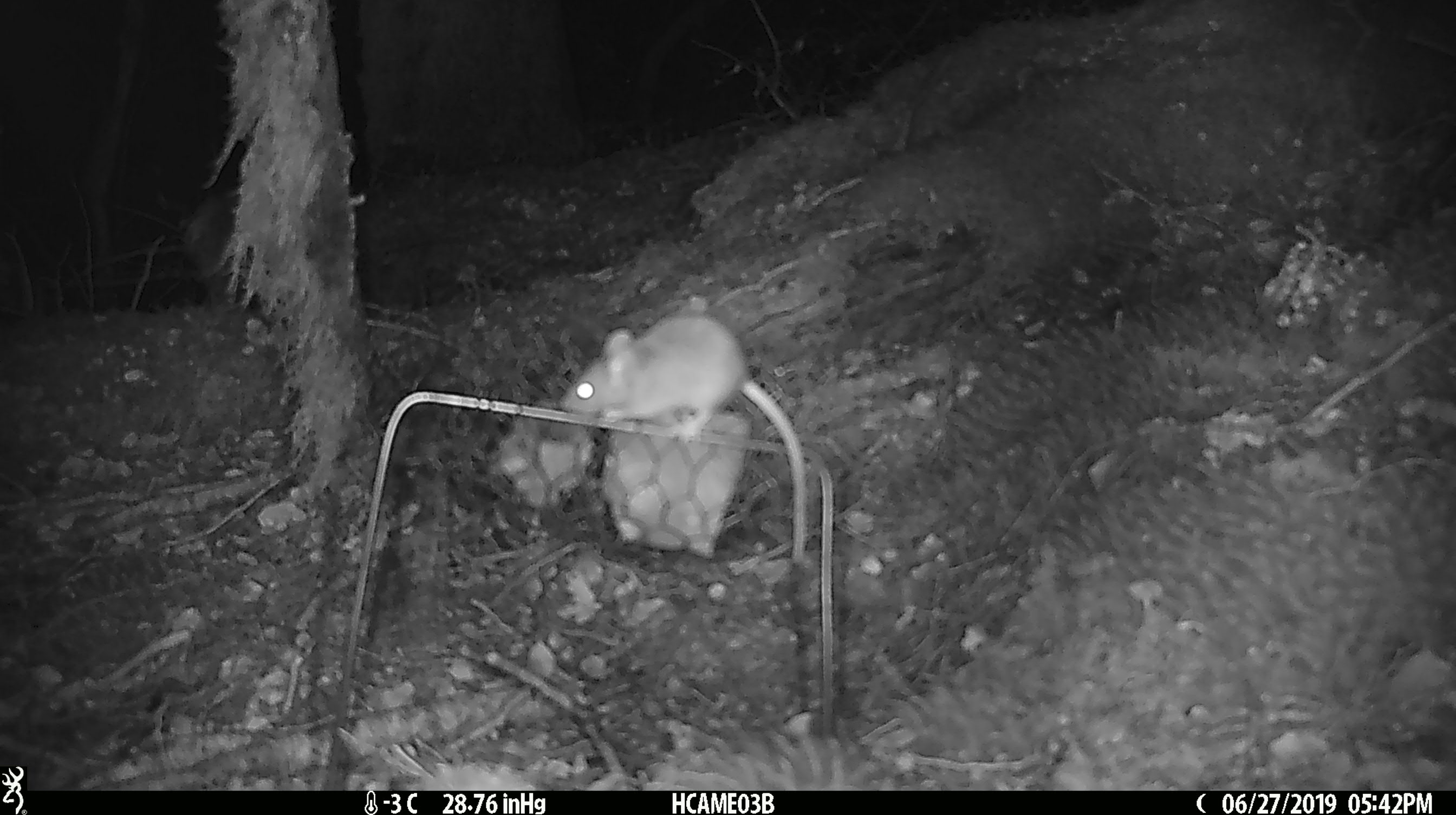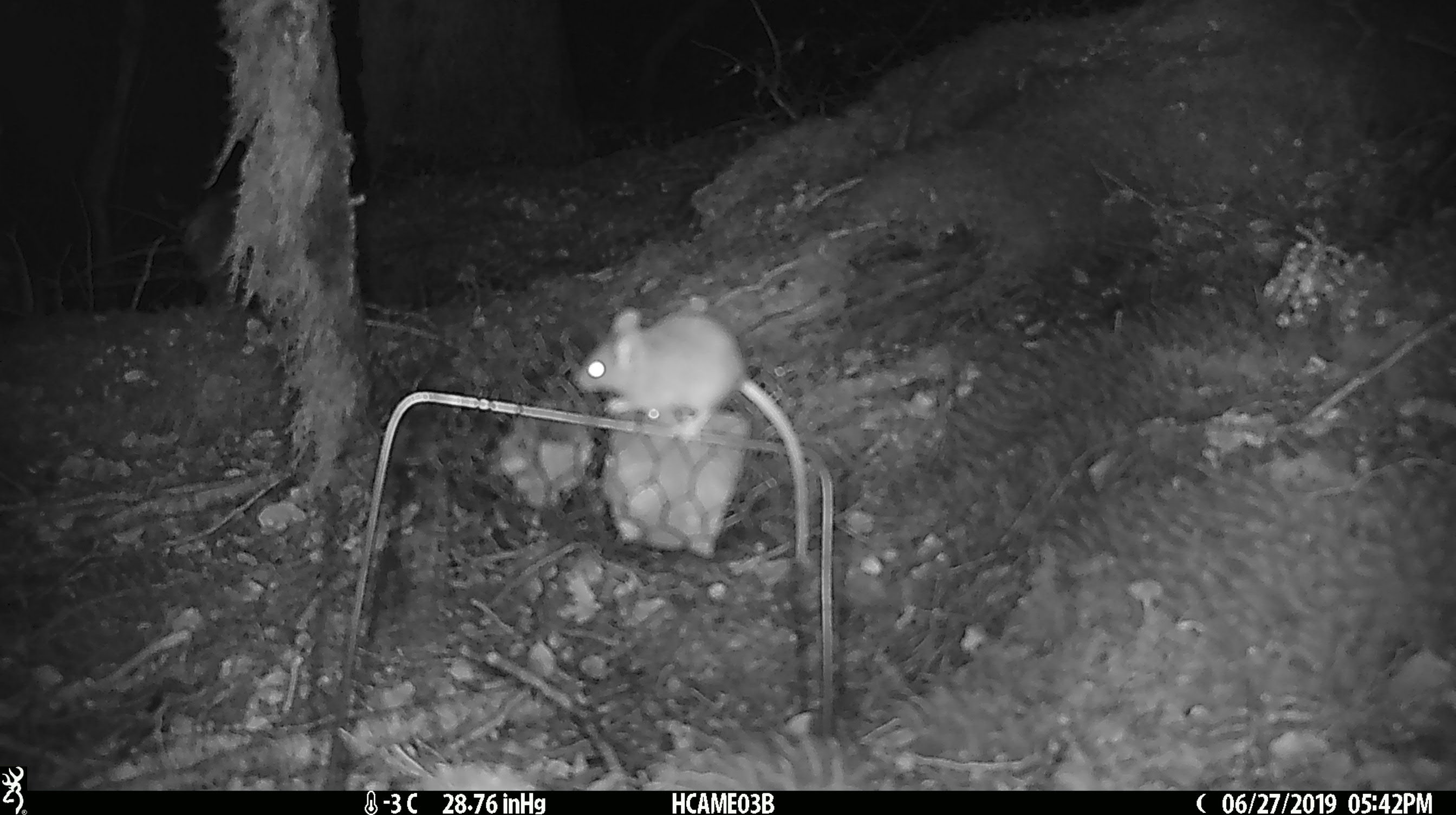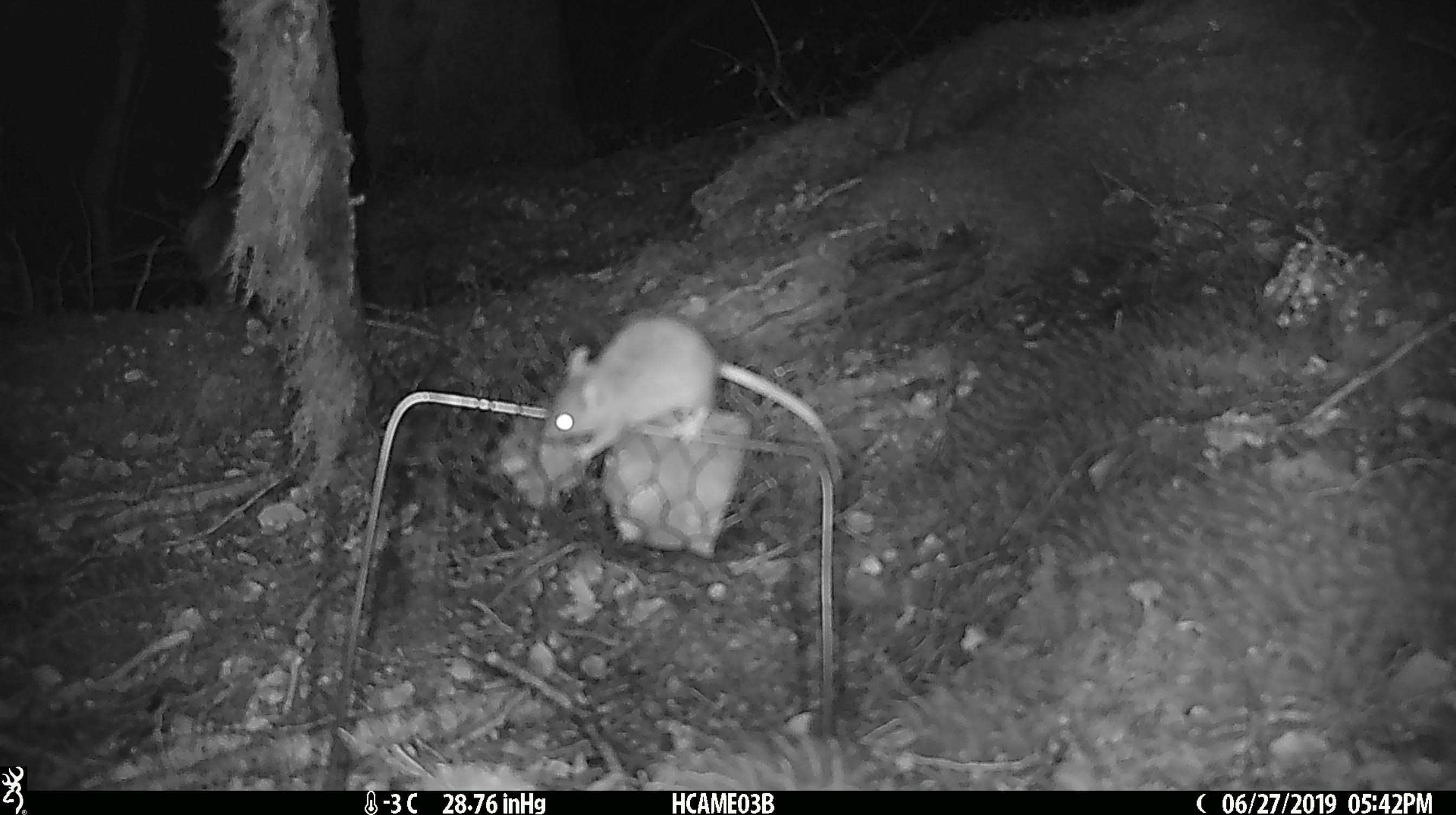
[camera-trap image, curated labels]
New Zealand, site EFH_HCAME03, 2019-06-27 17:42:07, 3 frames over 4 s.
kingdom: Animalia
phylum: Chordata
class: Mammalia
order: Rodentia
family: Muridae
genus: Mus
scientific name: Mus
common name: mouse